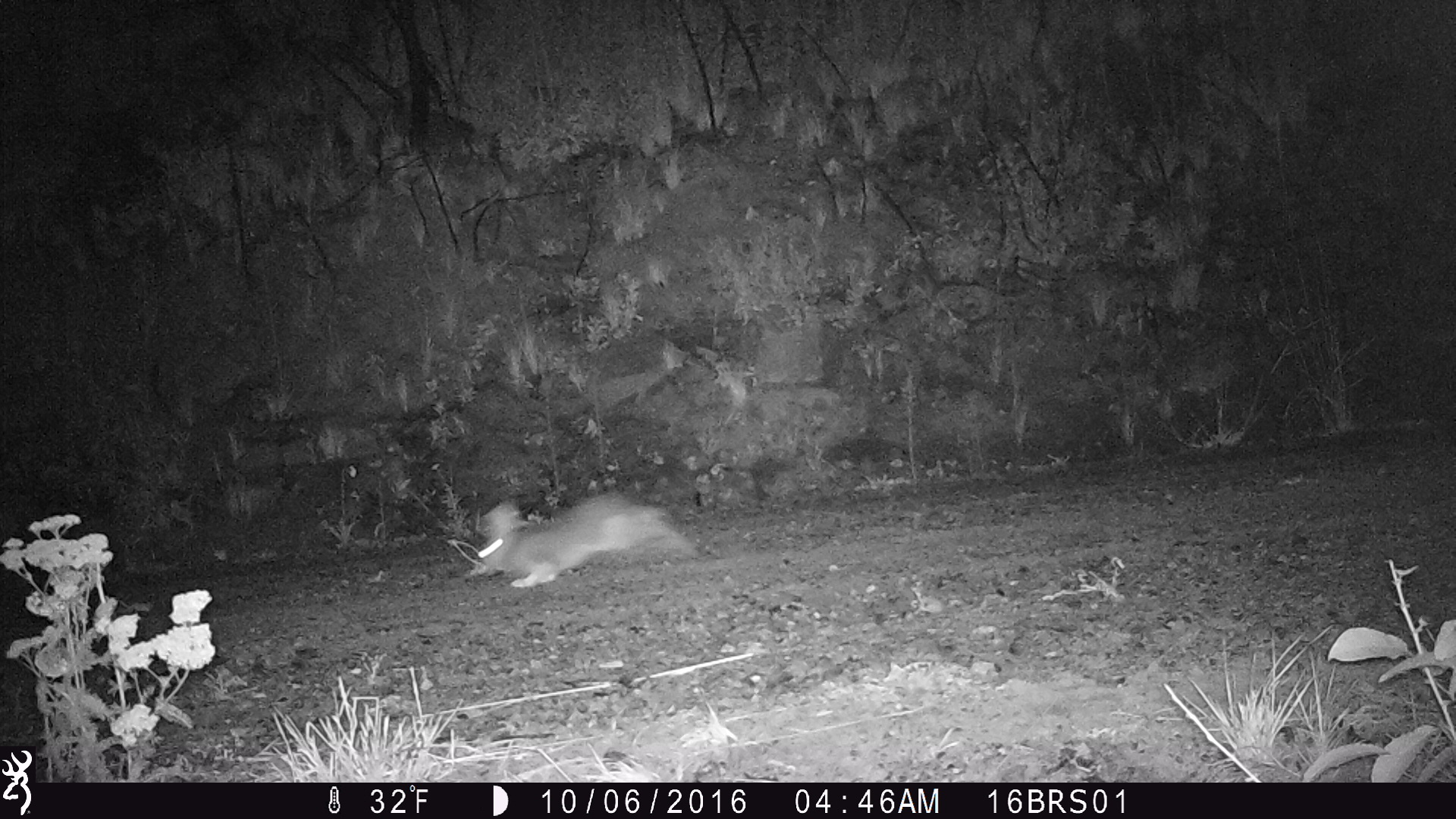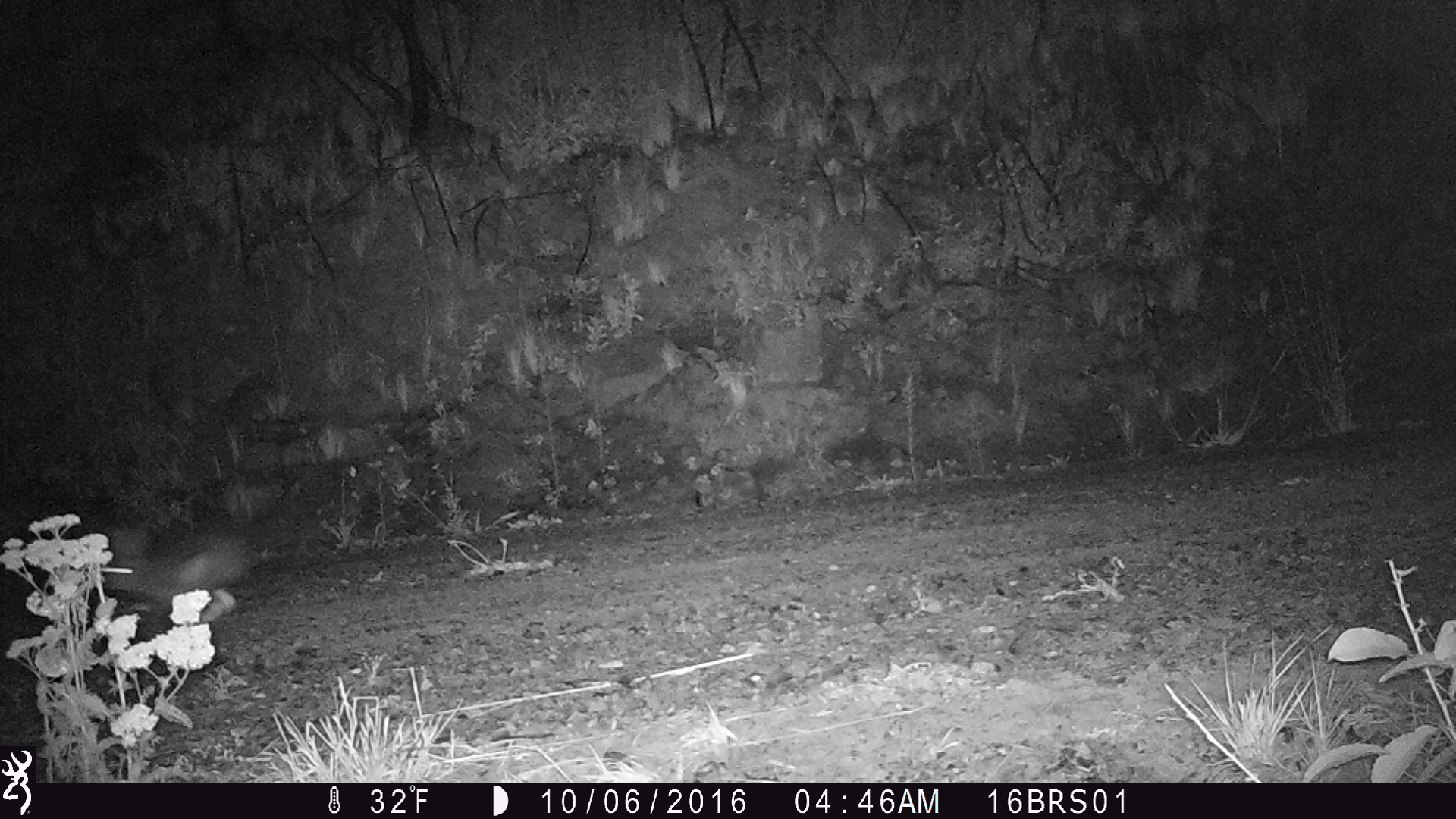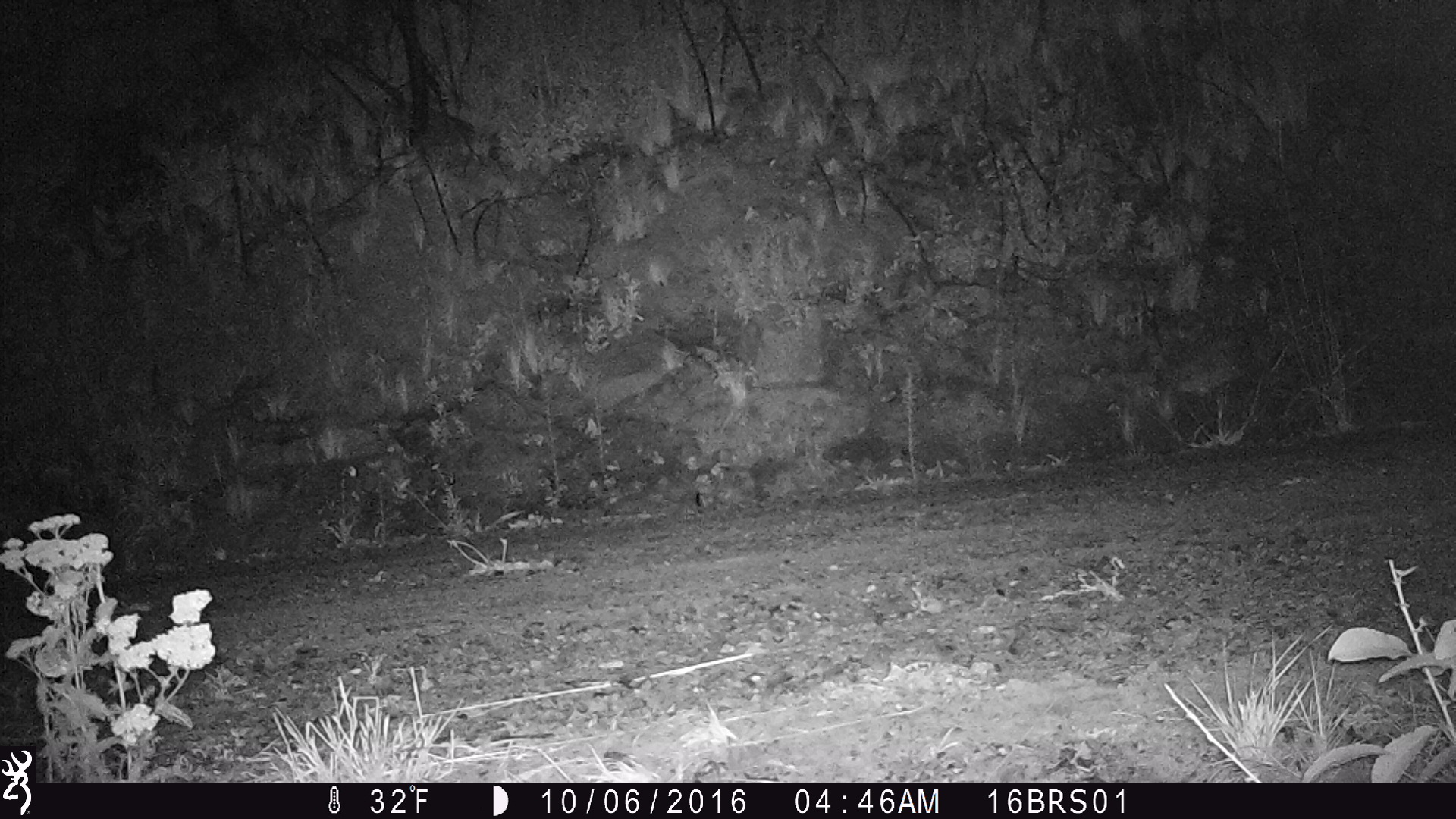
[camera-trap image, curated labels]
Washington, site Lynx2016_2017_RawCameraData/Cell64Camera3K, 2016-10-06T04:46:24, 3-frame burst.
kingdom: Animalia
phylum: Chordata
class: Mammalia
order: Lagomorpha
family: Leporidae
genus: Lepus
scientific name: Lepus americanus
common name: snowshoe hare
Lepus americanus (snowshoe hare). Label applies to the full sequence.